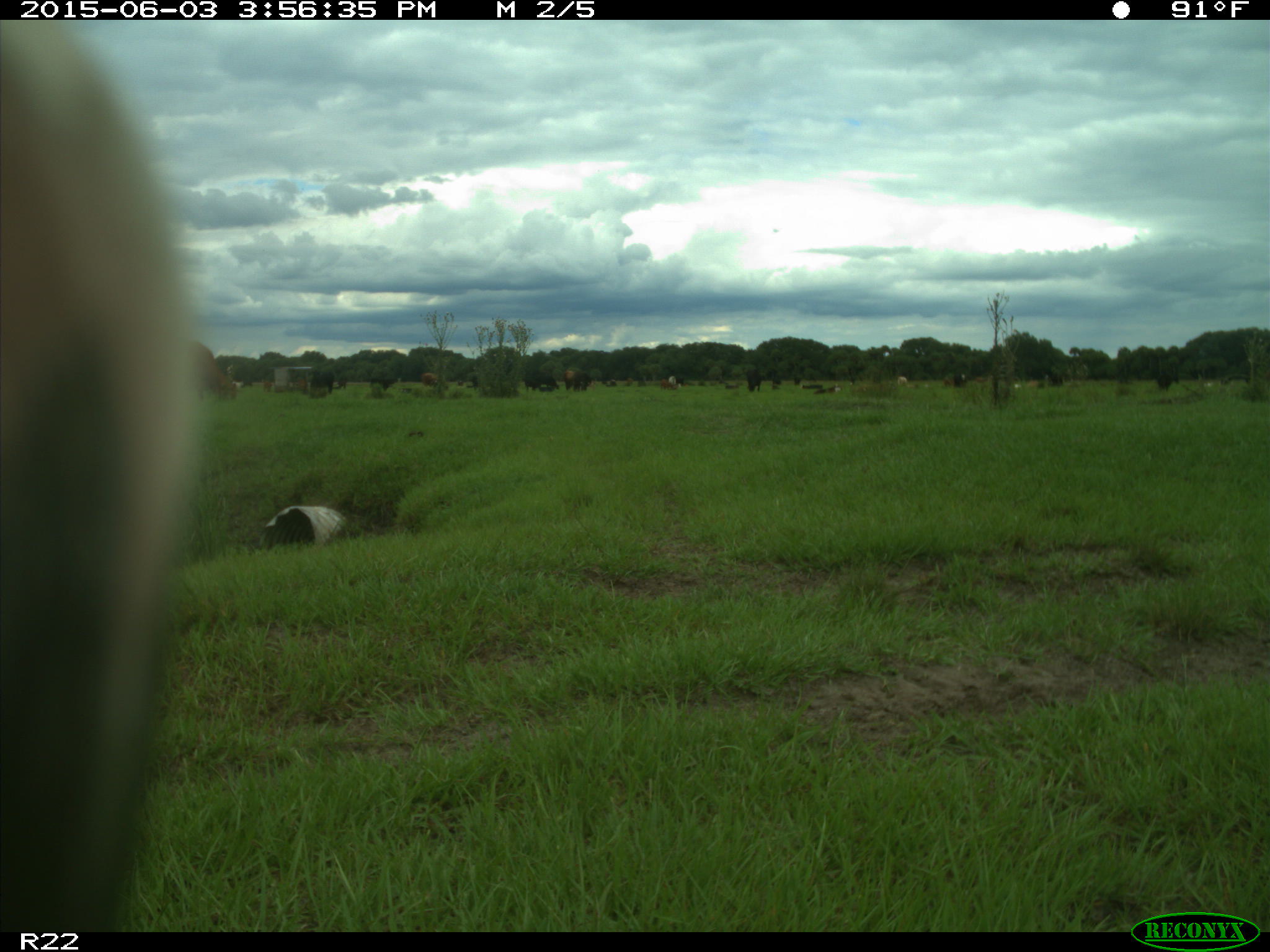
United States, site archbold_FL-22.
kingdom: Animalia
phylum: Chordata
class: Mammalia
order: Artiodactyla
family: Bovidae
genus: Bos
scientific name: Bos taurus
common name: domestic cow